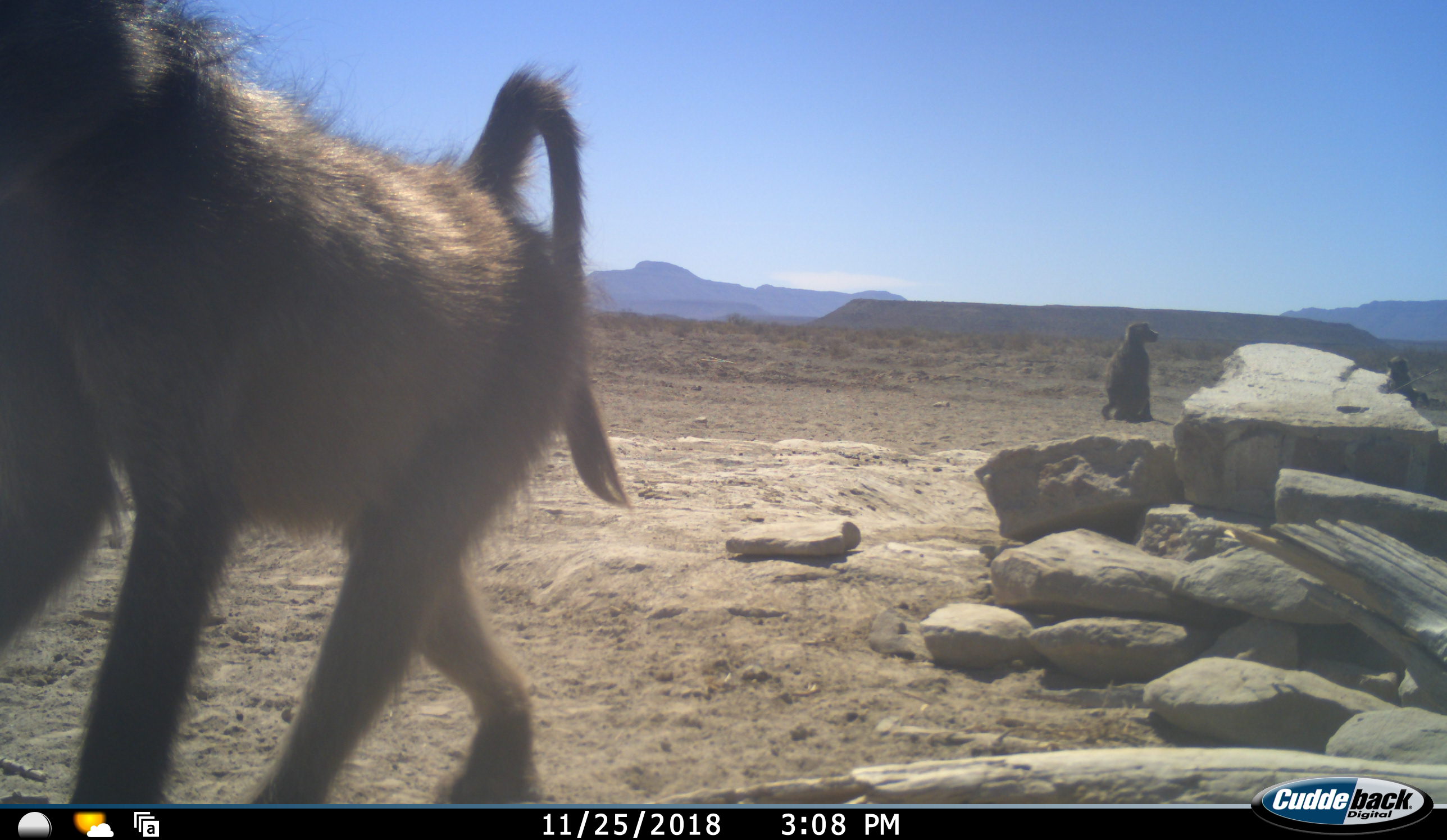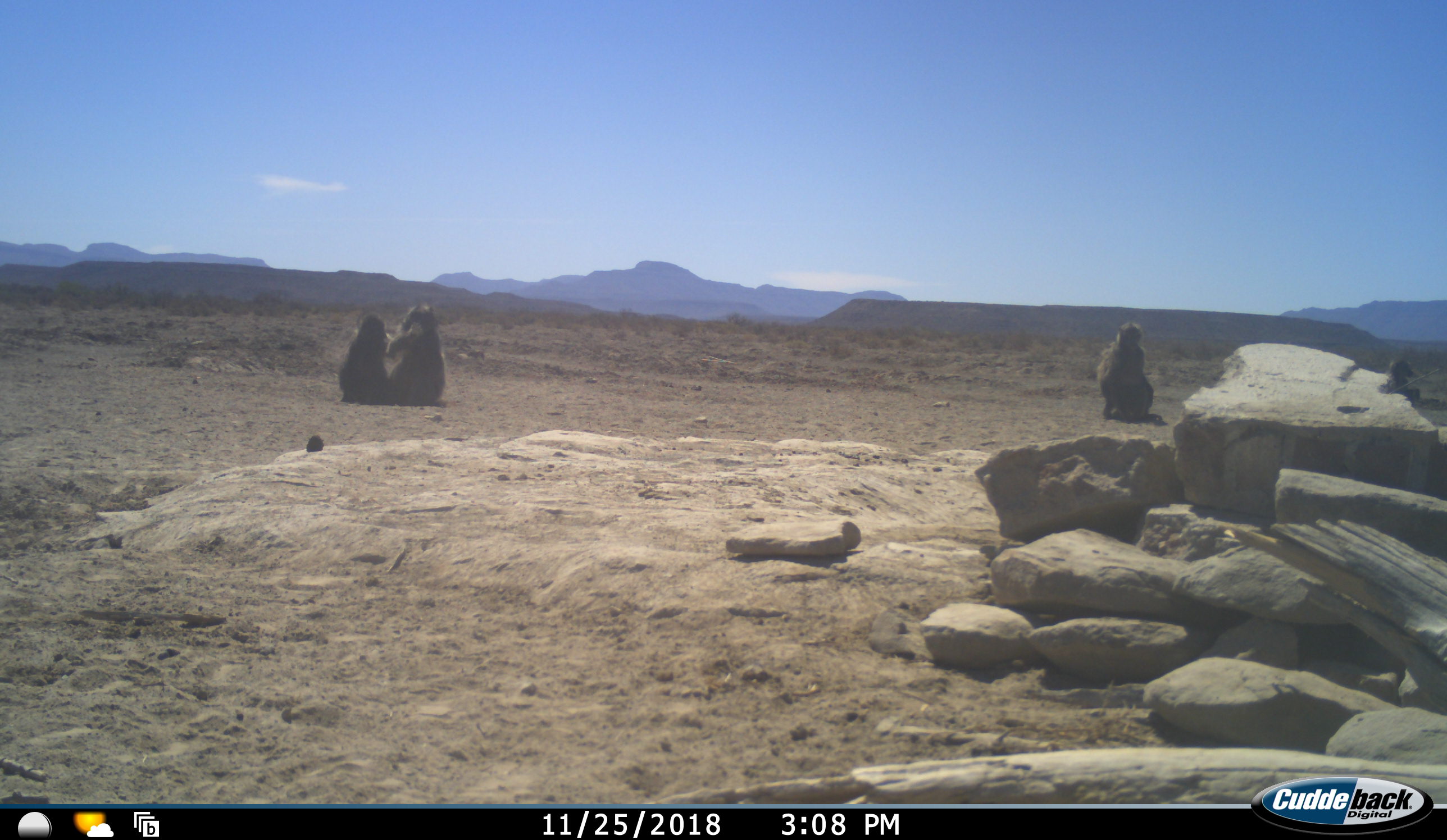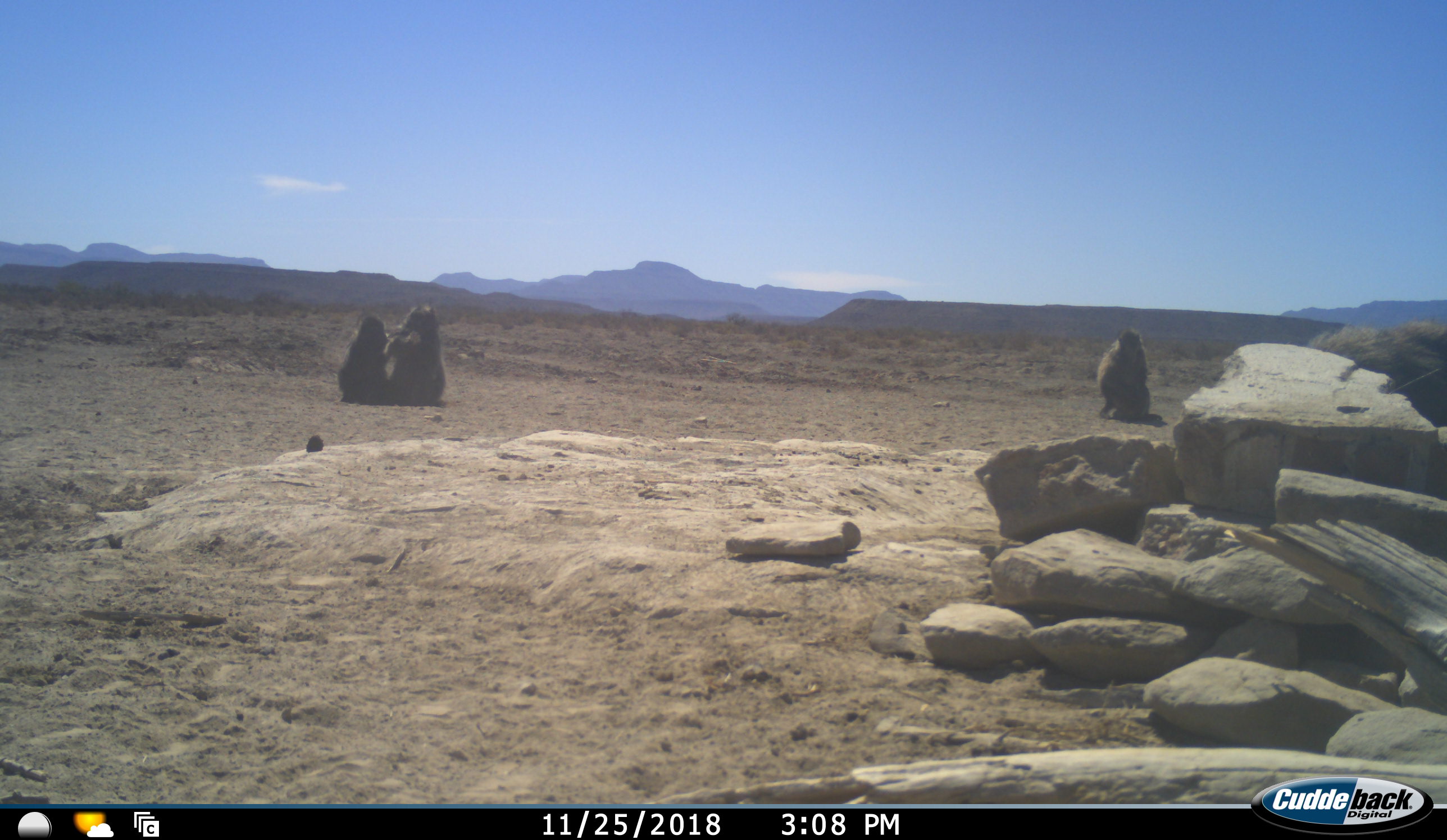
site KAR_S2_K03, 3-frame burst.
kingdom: Animalia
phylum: Chordata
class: Mammalia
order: Primates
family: Cercopithecidae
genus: Papio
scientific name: Papio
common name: baboon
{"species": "baboon (Papio)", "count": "5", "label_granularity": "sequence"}